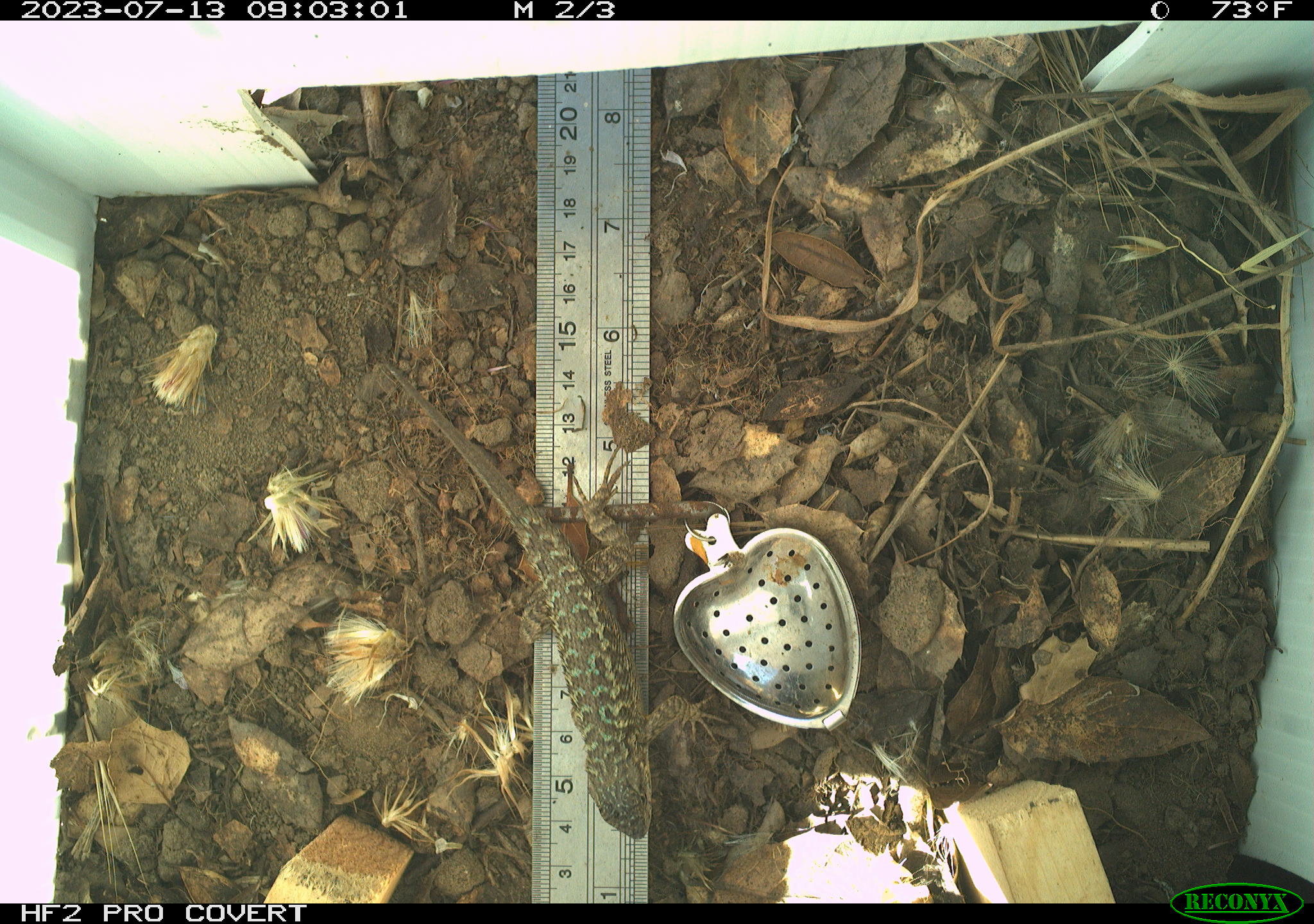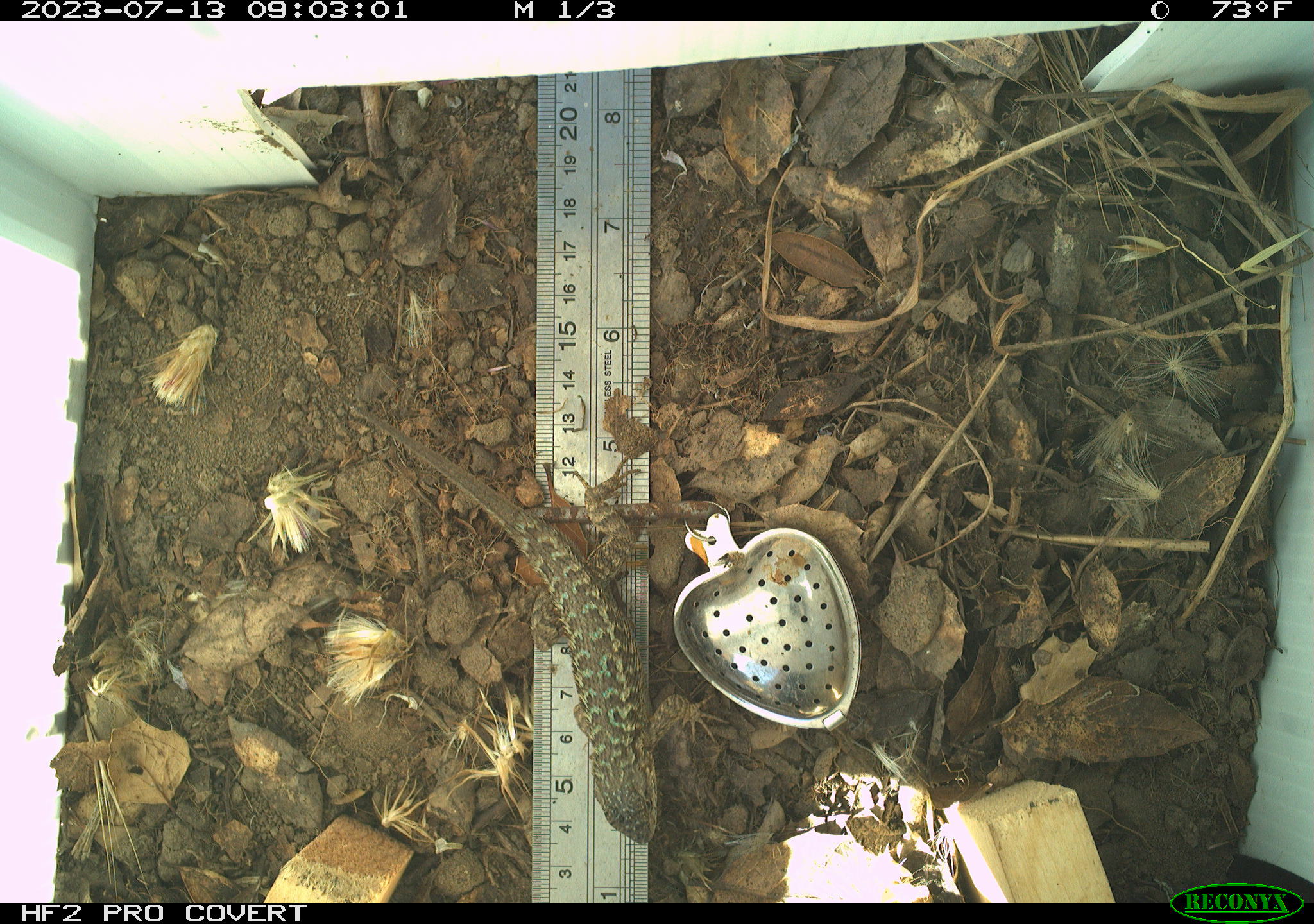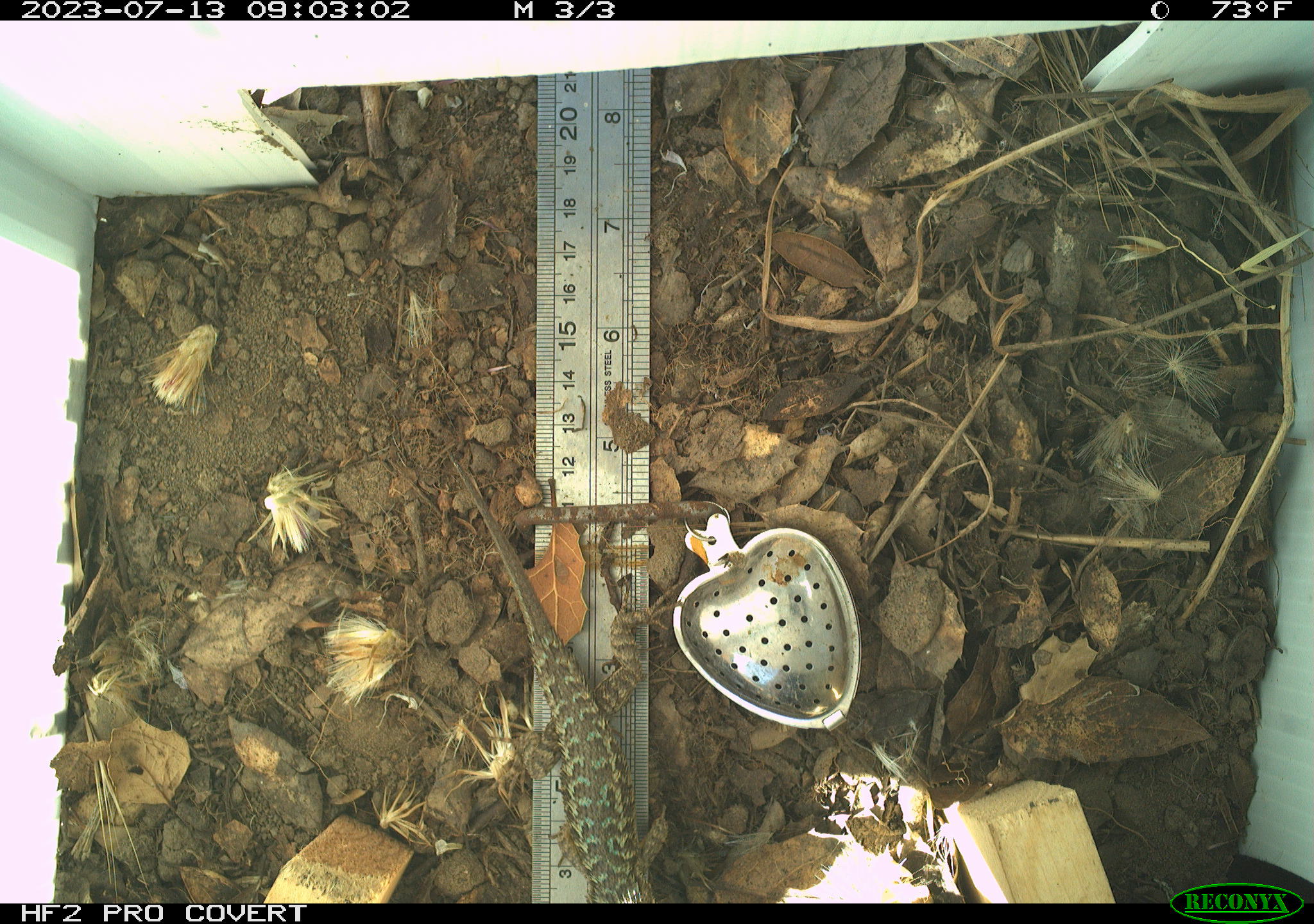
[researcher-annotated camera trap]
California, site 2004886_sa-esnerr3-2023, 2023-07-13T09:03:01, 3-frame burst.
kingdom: Animalia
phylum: Chordata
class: Reptilia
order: Squamata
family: Phrynosomatidae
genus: Sceloporus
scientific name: Sceloporus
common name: spiny lizards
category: sceloporus species